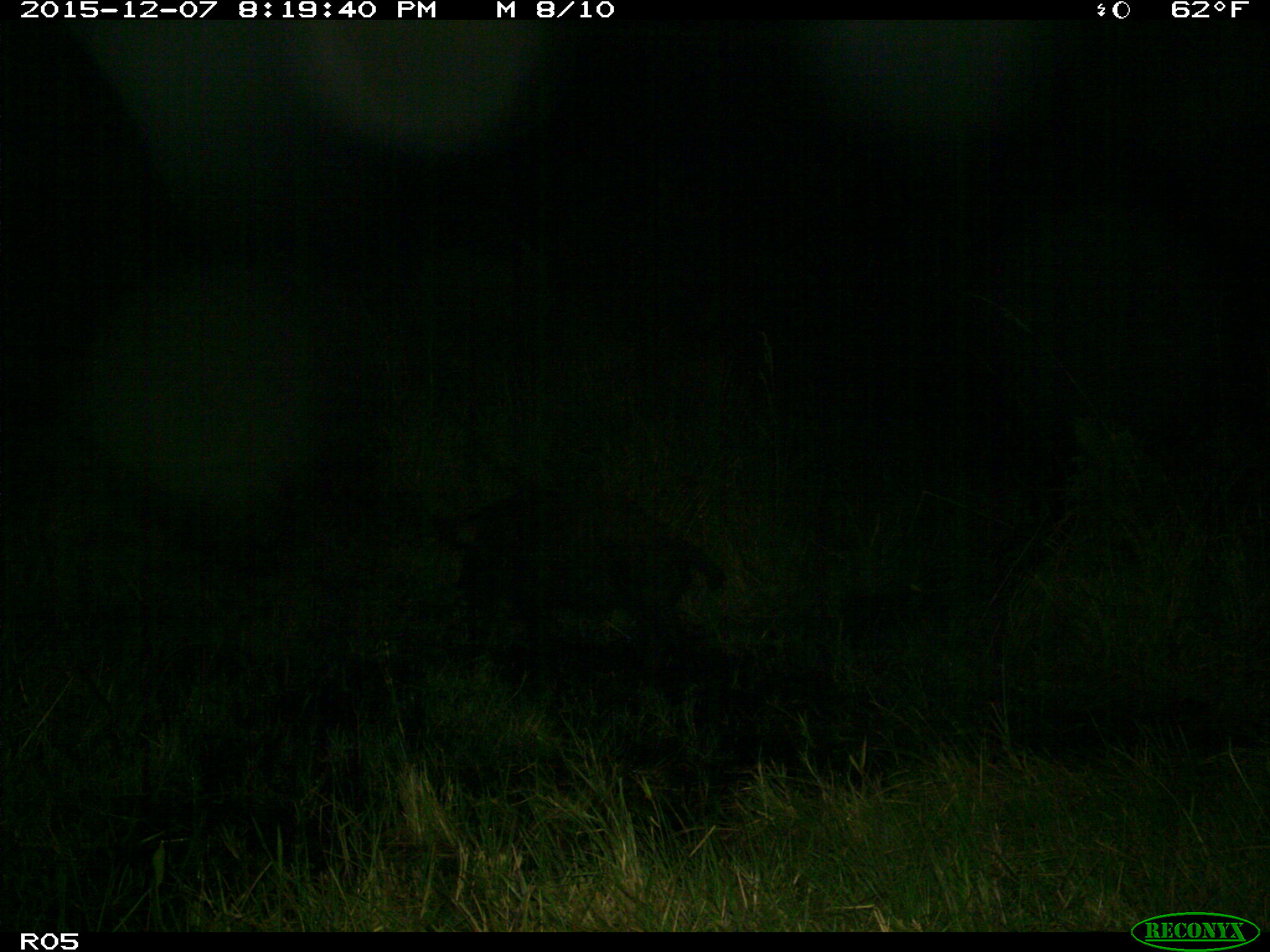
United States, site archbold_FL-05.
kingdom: Animalia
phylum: Chordata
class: Mammalia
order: Artiodactyla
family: Suidae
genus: Sus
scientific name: Sus scrofa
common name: wild boar